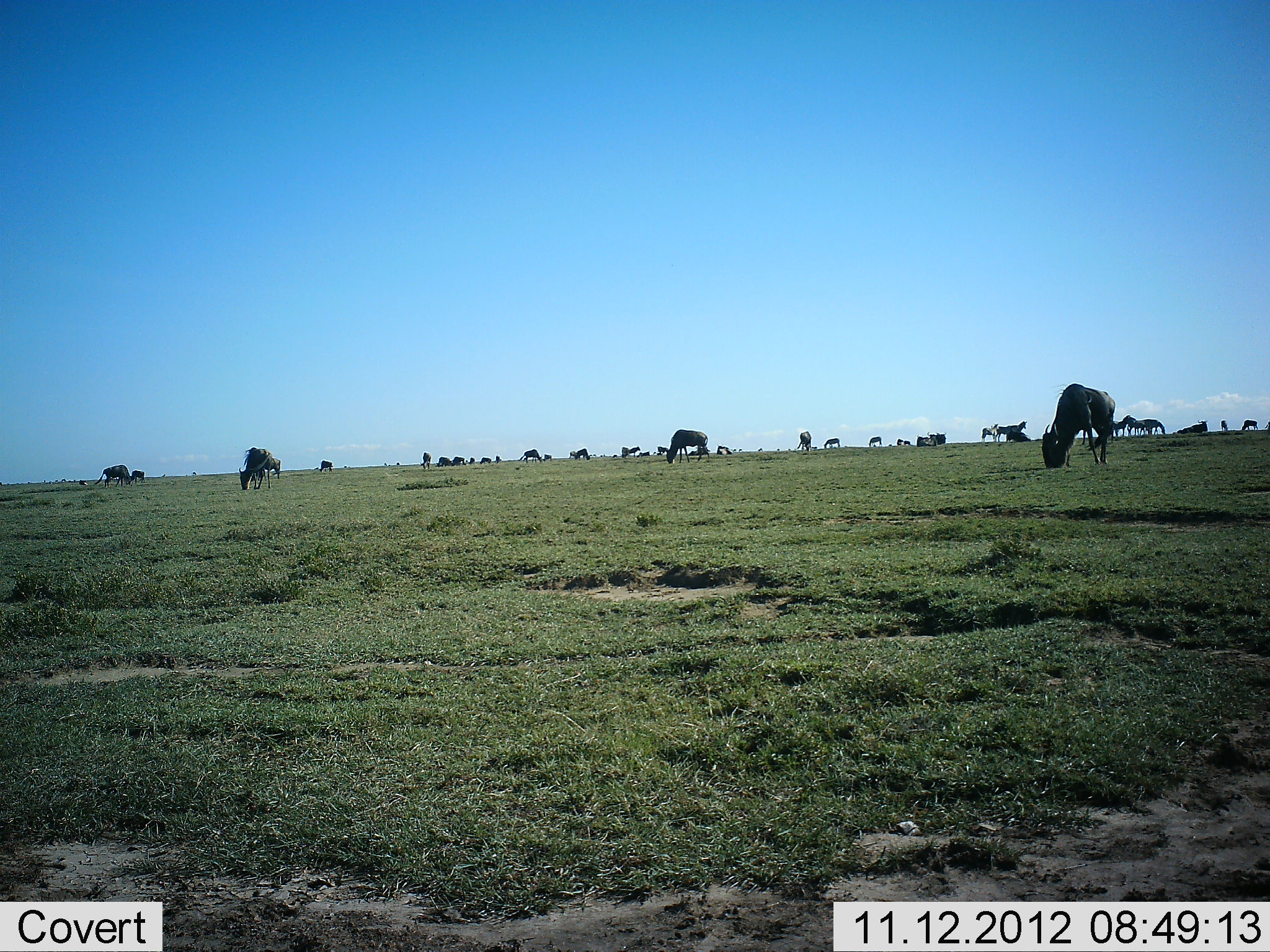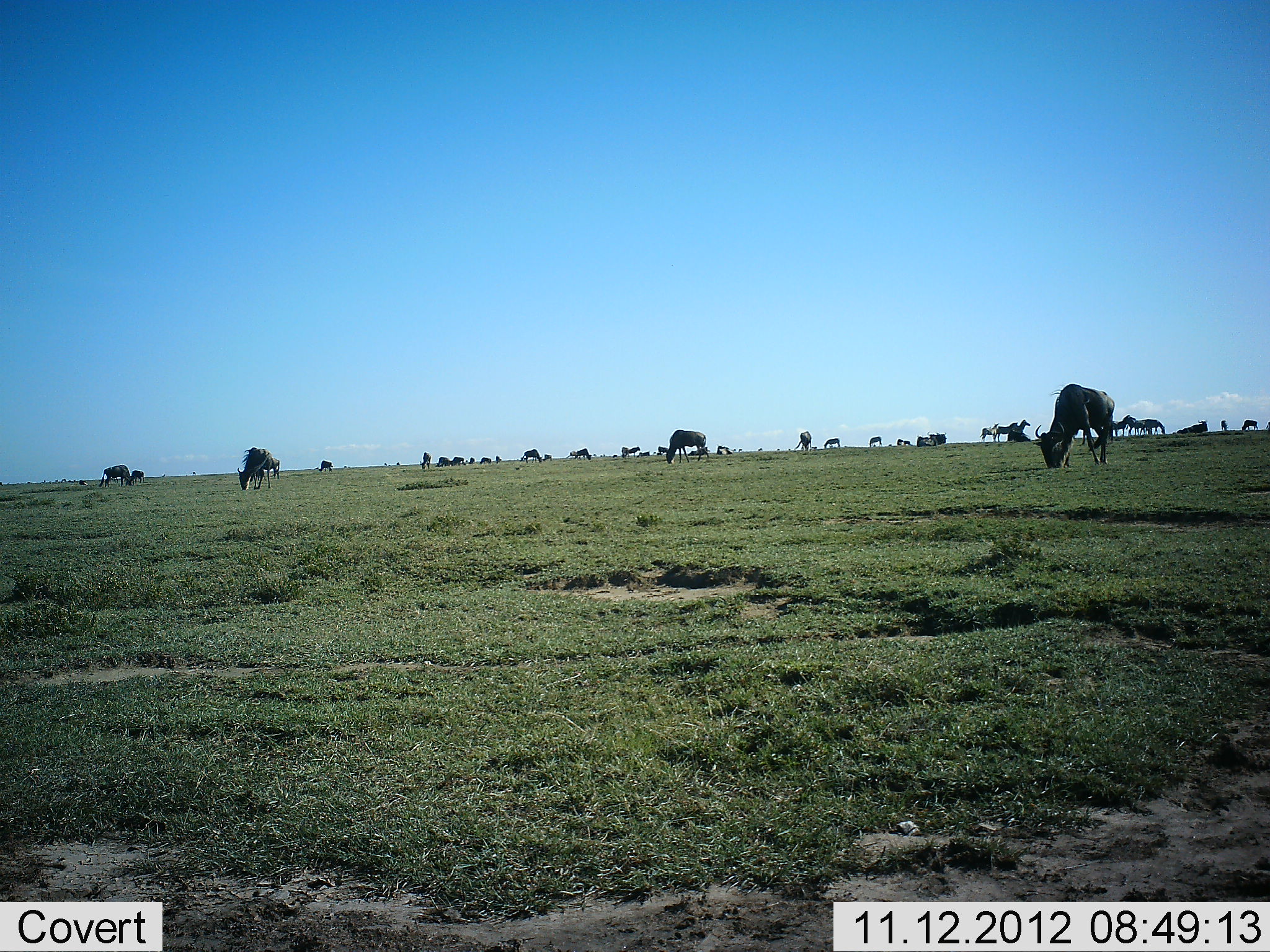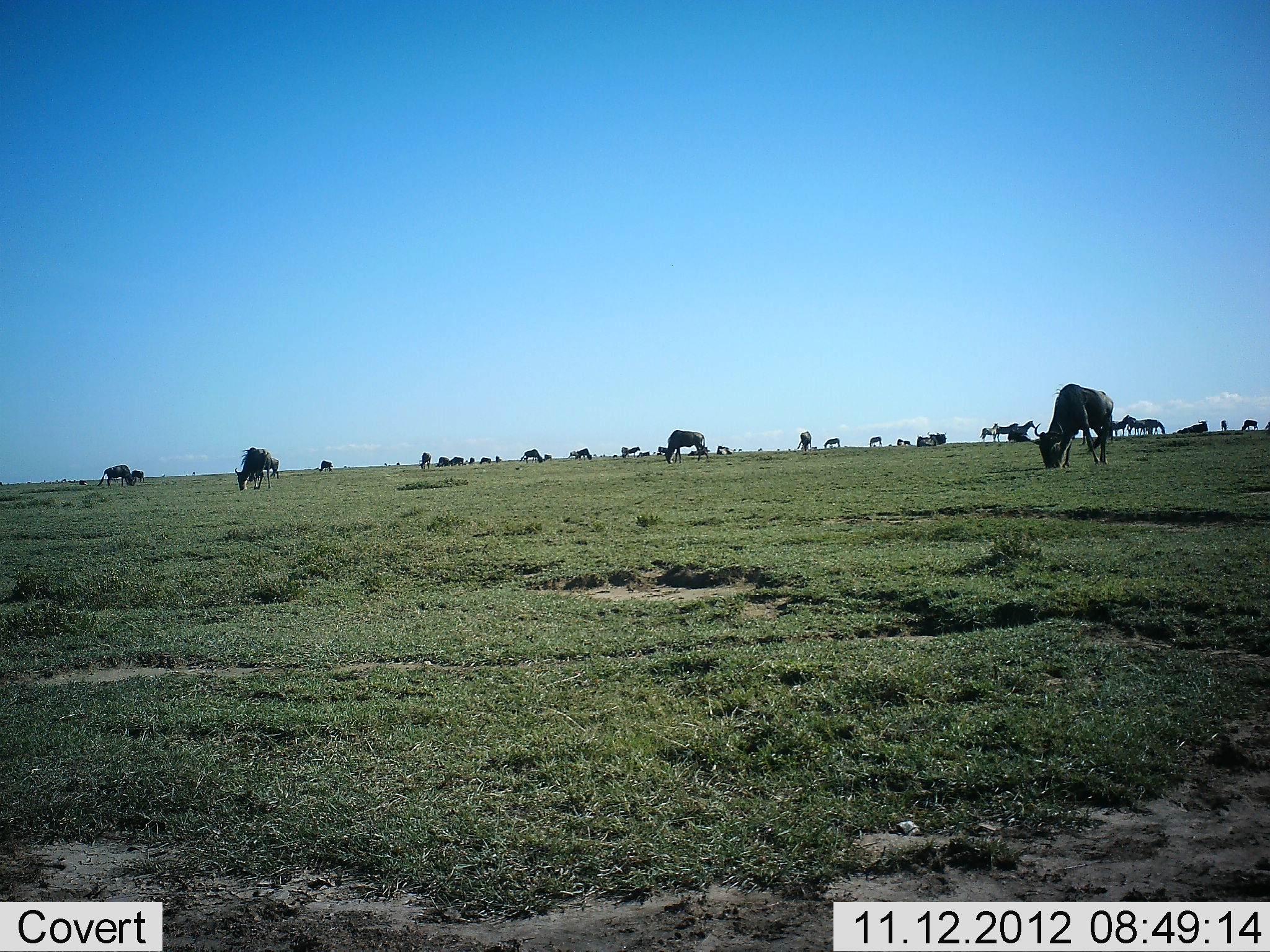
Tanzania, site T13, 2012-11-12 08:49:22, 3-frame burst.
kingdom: Animalia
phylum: Chordata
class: Mammalia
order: Artiodactyla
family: Bovidae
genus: Connochaetes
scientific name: Connochaetes taurinus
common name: blue wildebeest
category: wildebeest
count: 11-50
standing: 33%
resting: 8%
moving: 8%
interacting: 0%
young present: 0%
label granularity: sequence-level